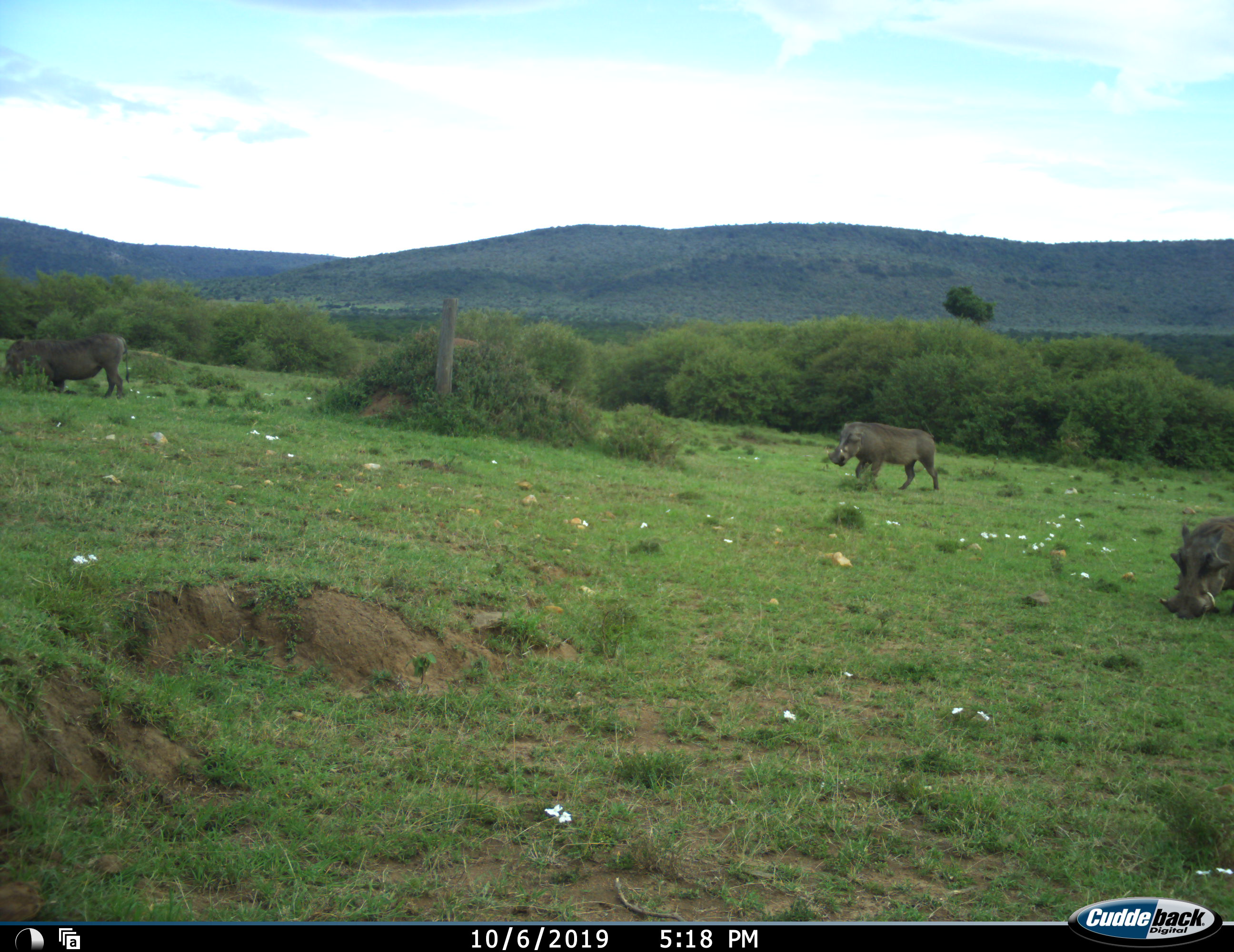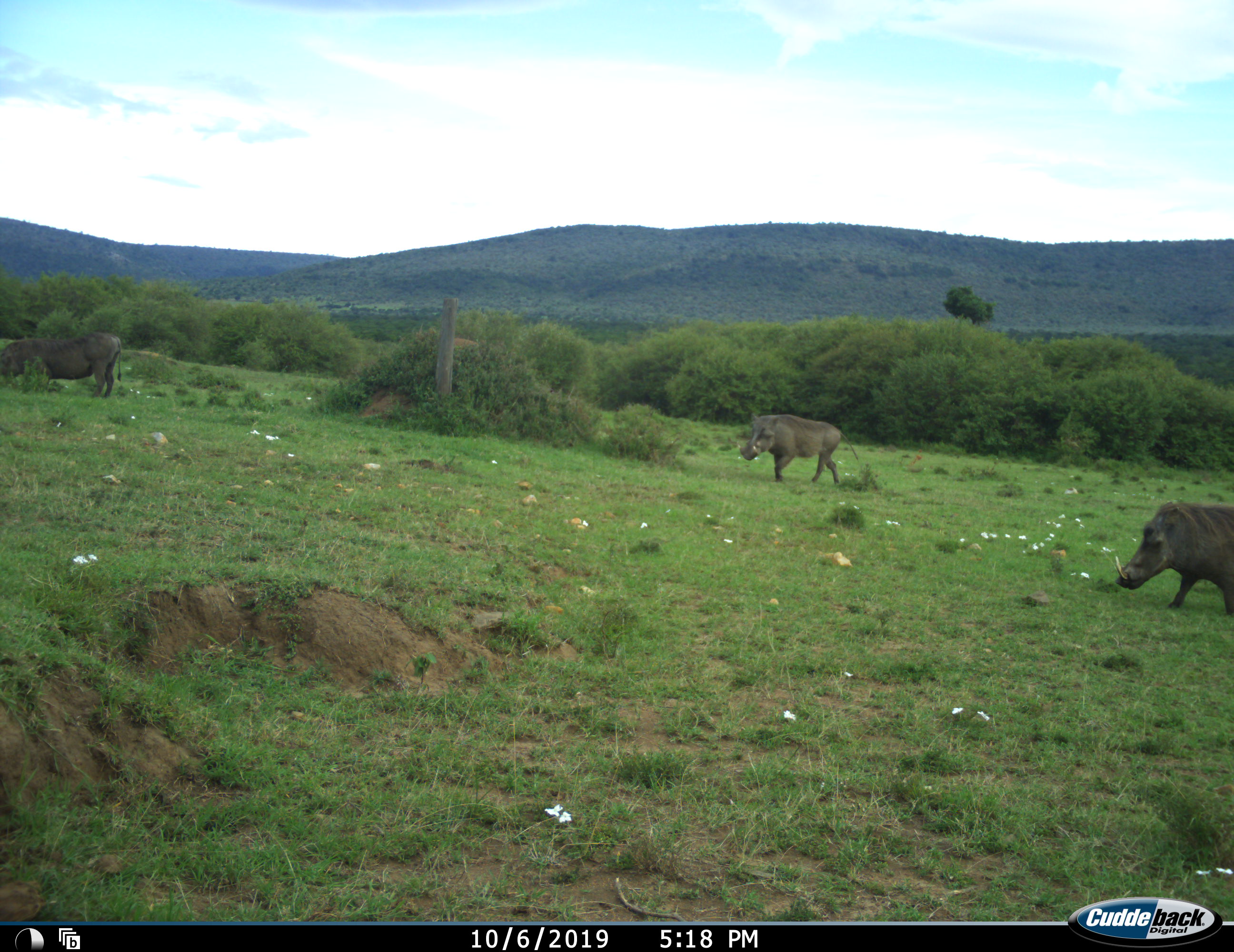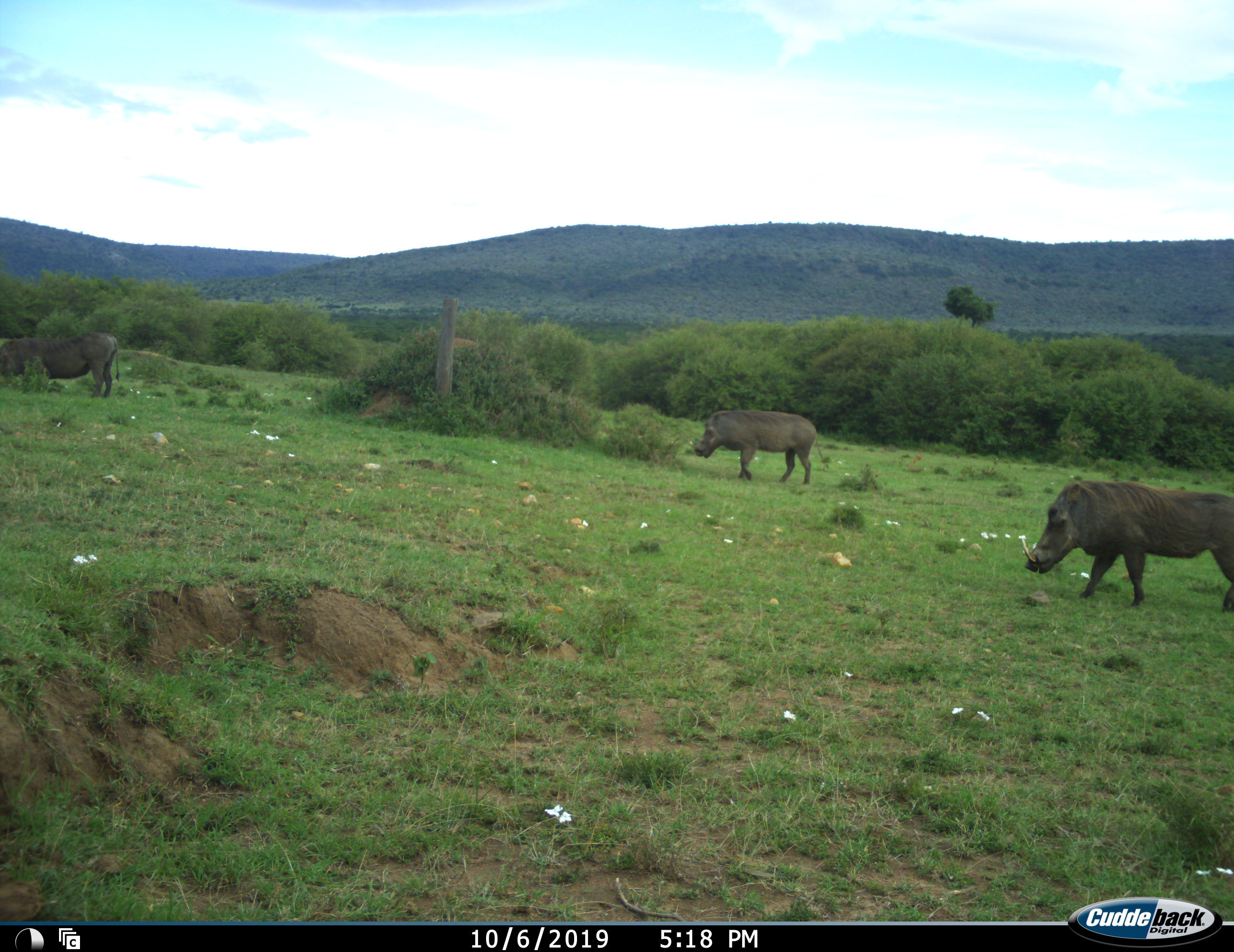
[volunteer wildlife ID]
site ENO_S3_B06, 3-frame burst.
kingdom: Animalia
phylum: Chordata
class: Mammalia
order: Artiodactyla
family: Suidae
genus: Phacochoerus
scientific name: Phacochoerus africanus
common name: warthog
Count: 3.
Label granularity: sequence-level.